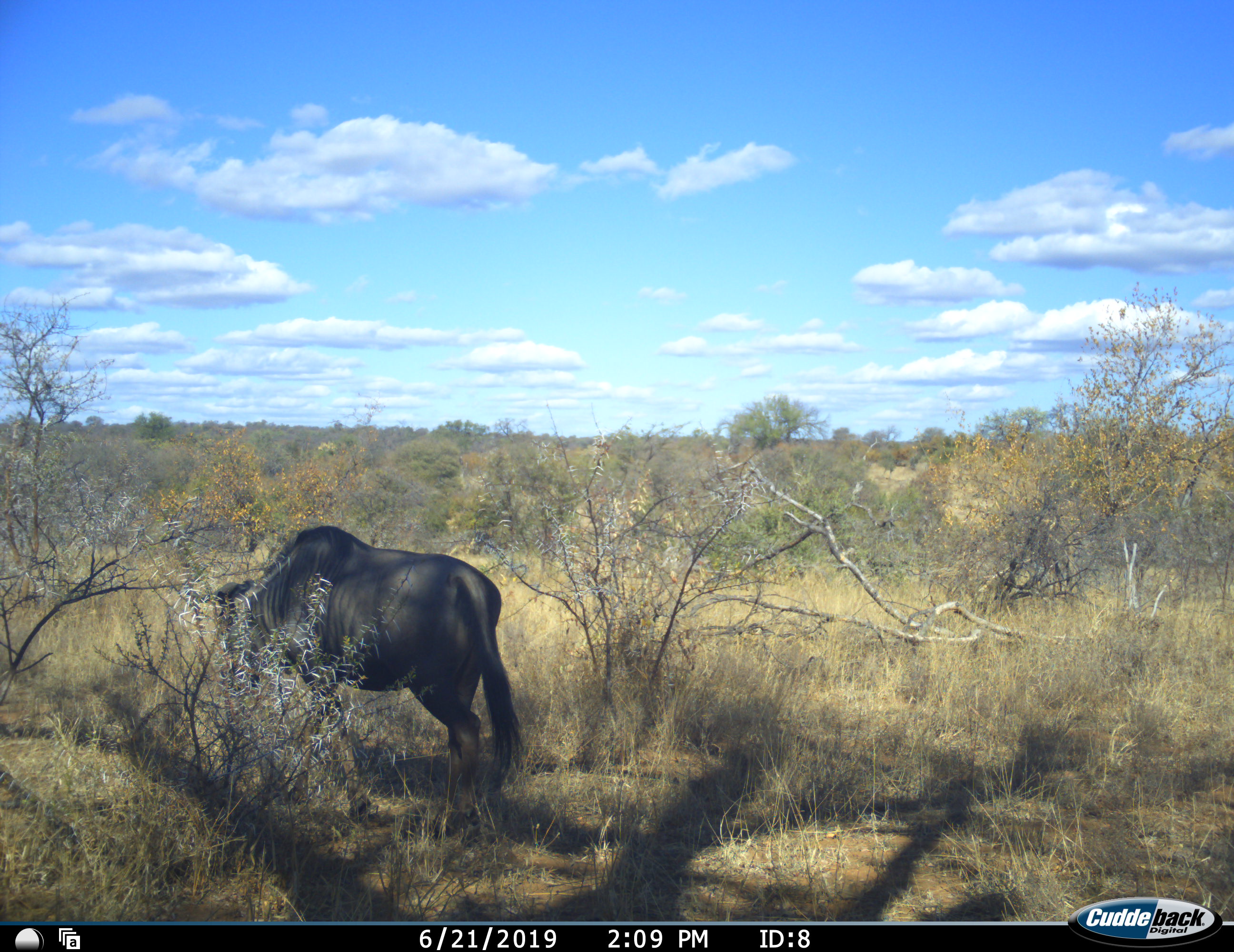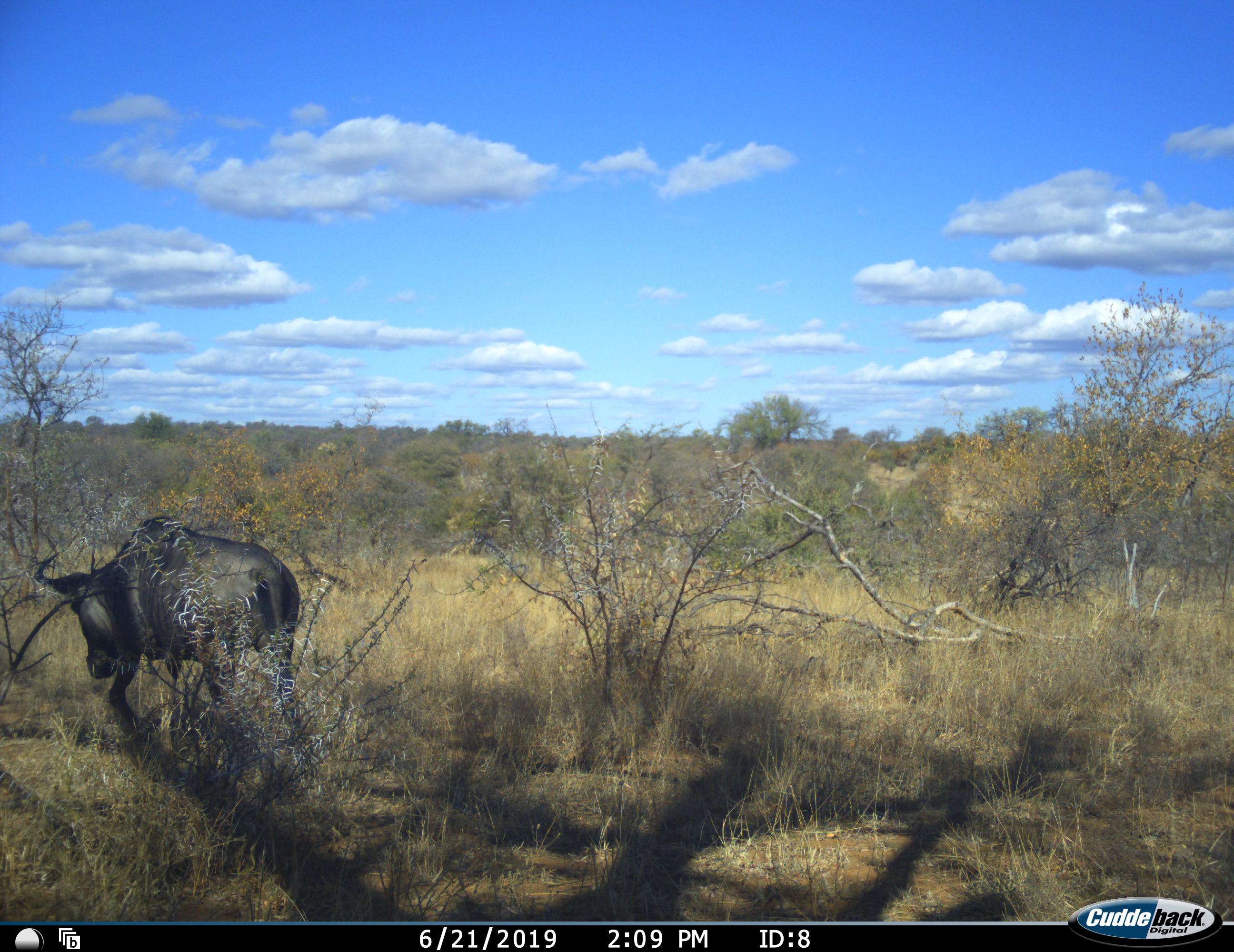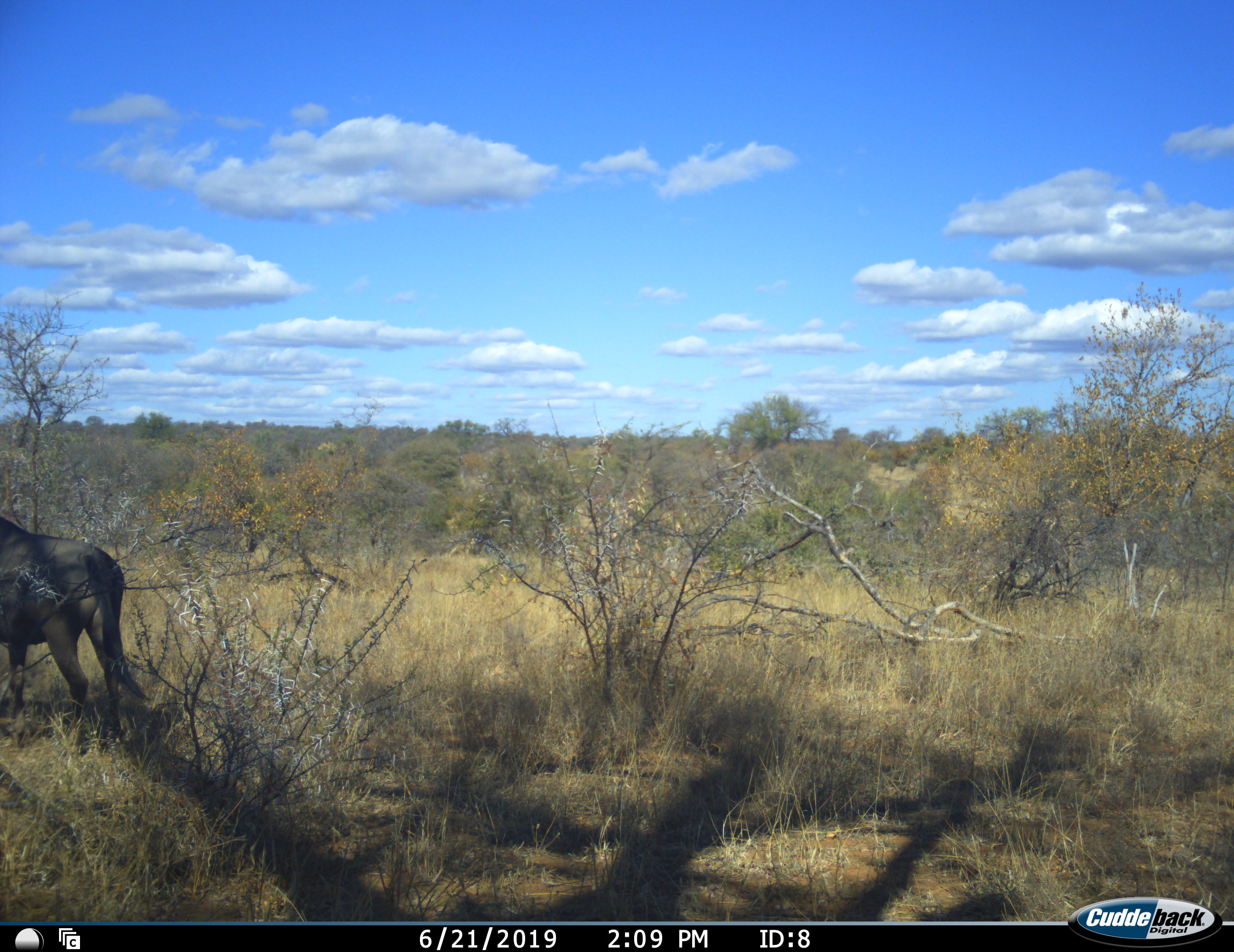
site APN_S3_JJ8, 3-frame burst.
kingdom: Animalia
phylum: Chordata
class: Mammalia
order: Artiodactyla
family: Bovidae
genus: Connochaetes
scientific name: Connochaetes taurinus taurinus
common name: blue wildebeest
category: wildebeestblue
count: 1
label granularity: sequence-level